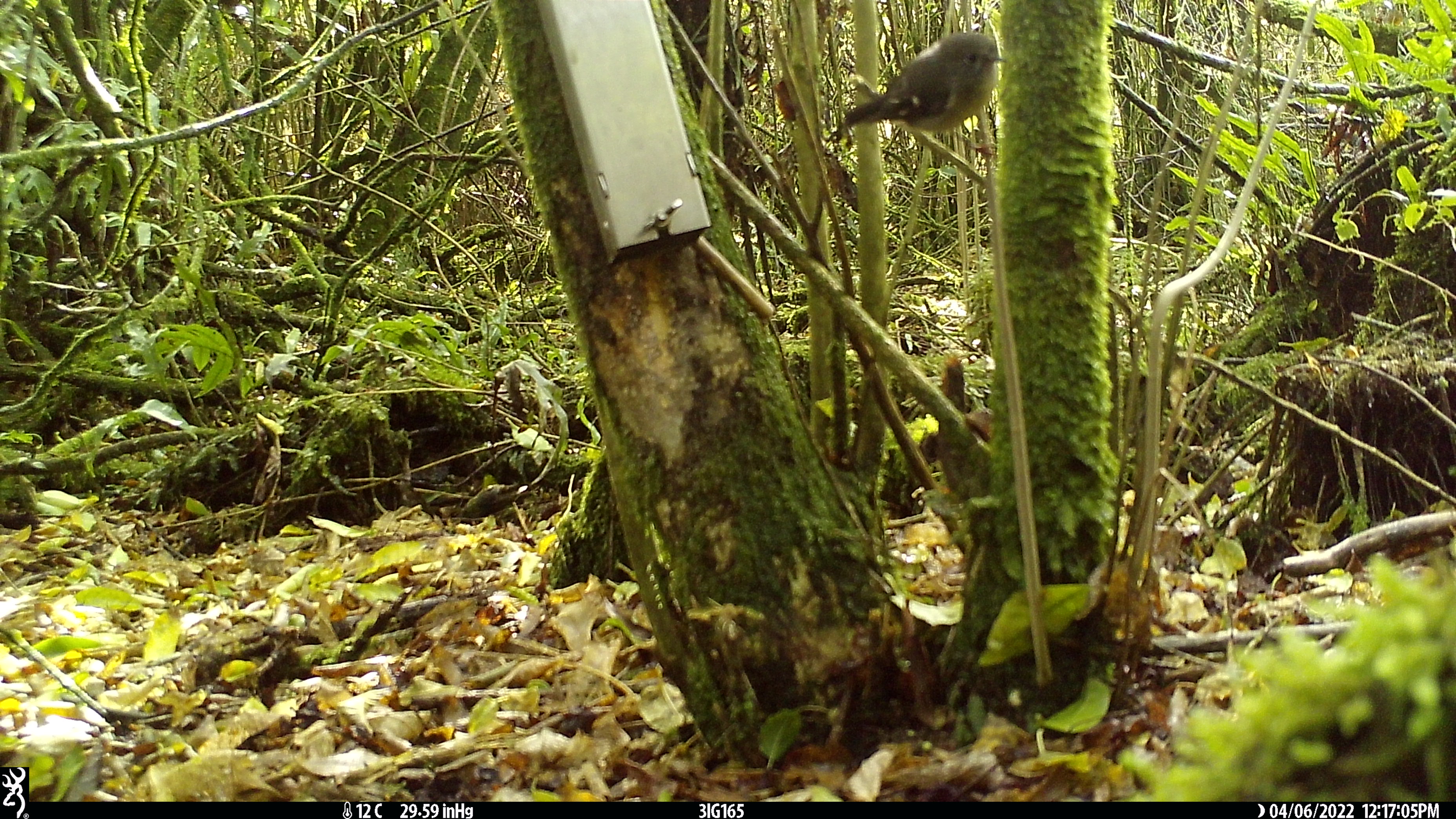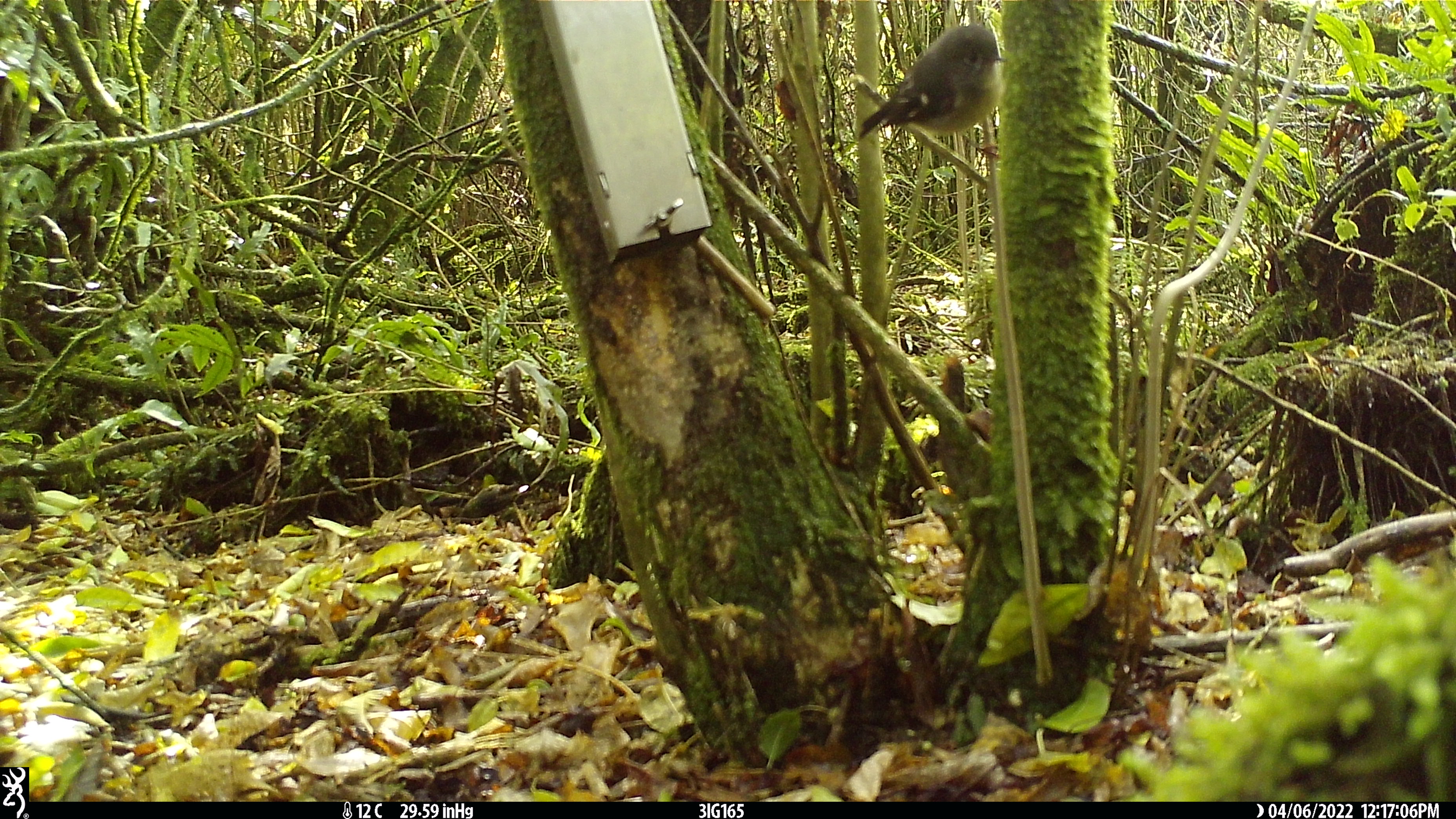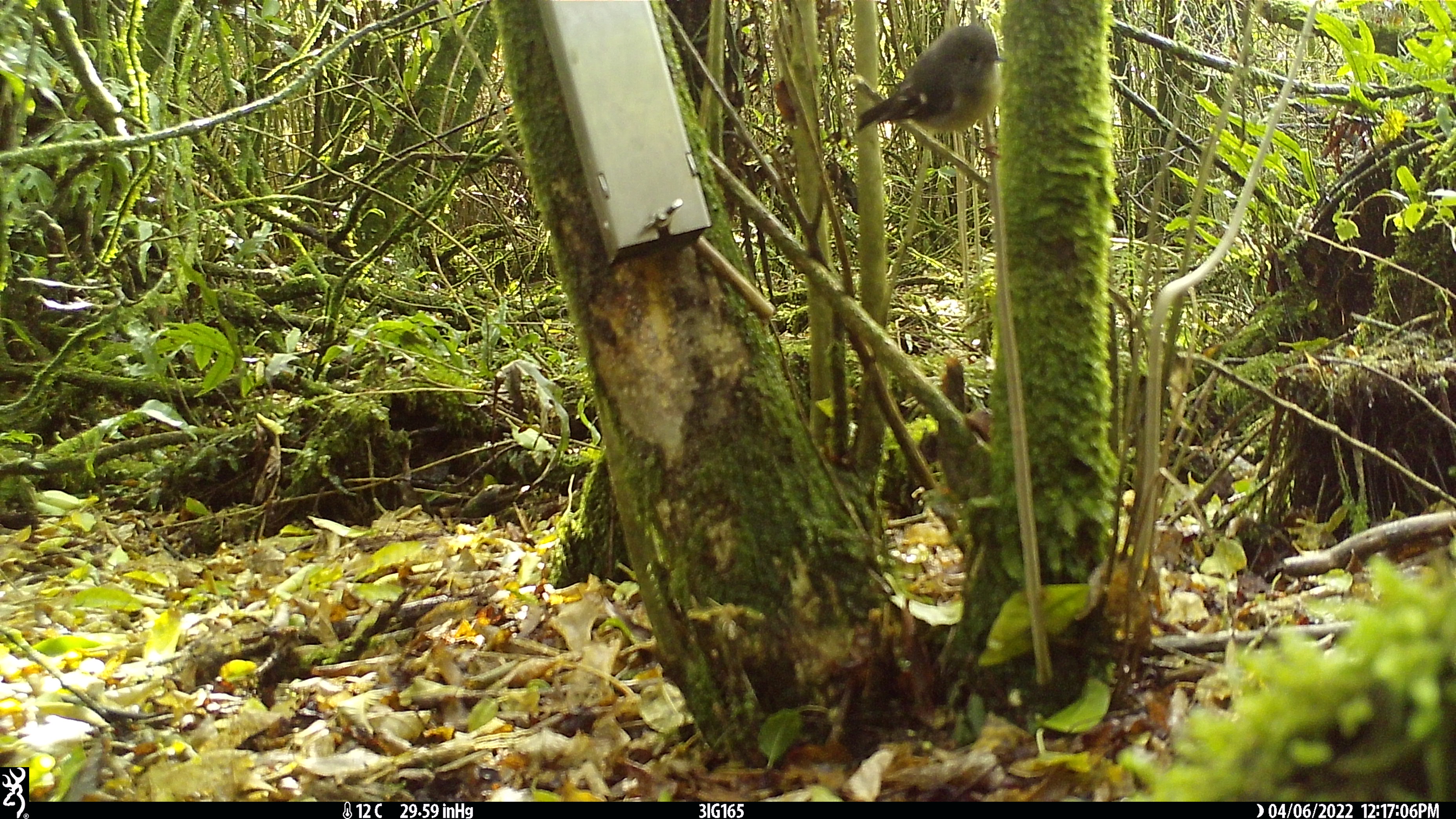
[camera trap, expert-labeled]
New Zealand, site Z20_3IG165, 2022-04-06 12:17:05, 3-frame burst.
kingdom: Animalia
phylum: Chordata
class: Aves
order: Passeriformes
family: Petroicidae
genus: Petroica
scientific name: Petroica macrocephala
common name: tomtit